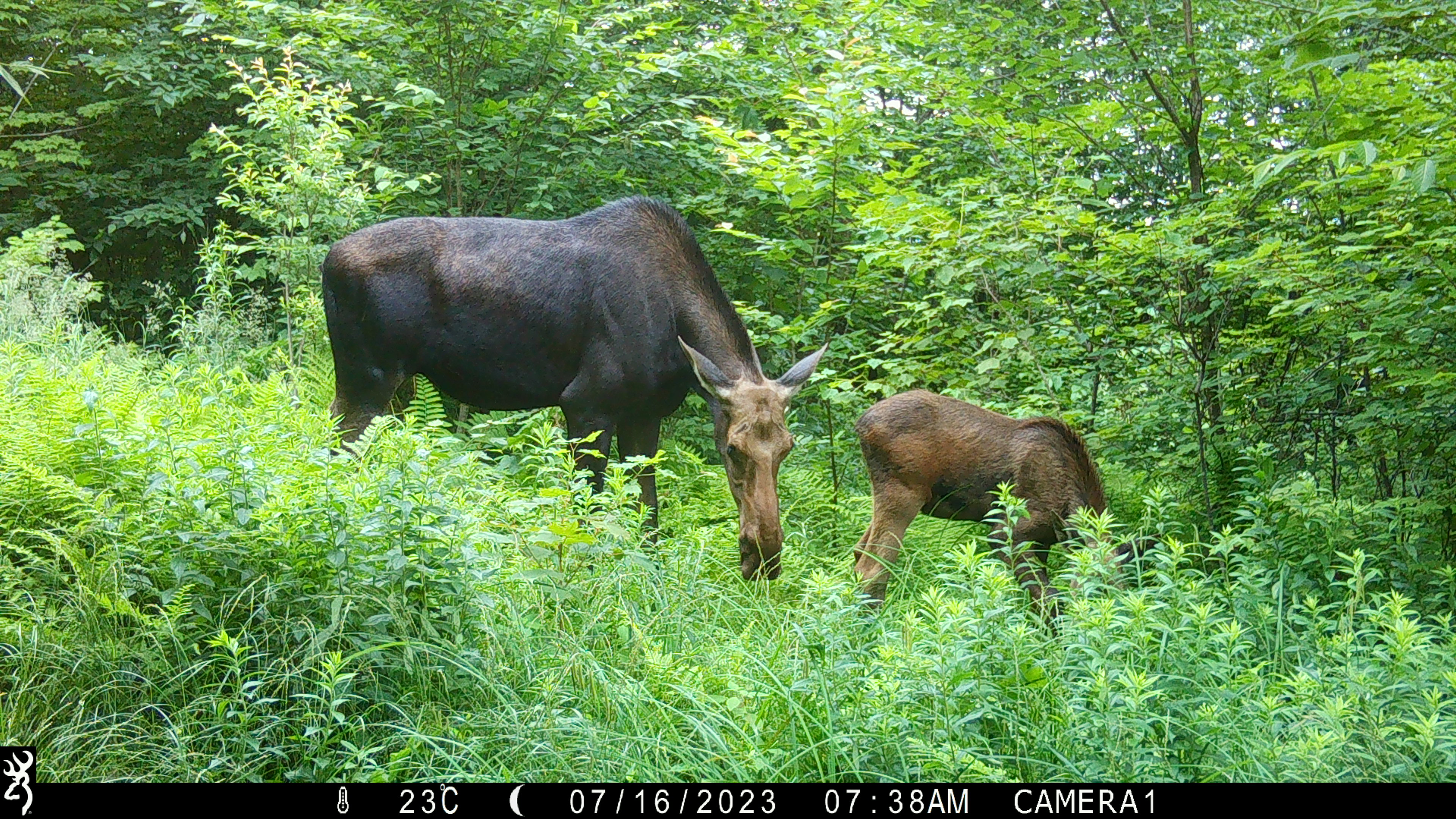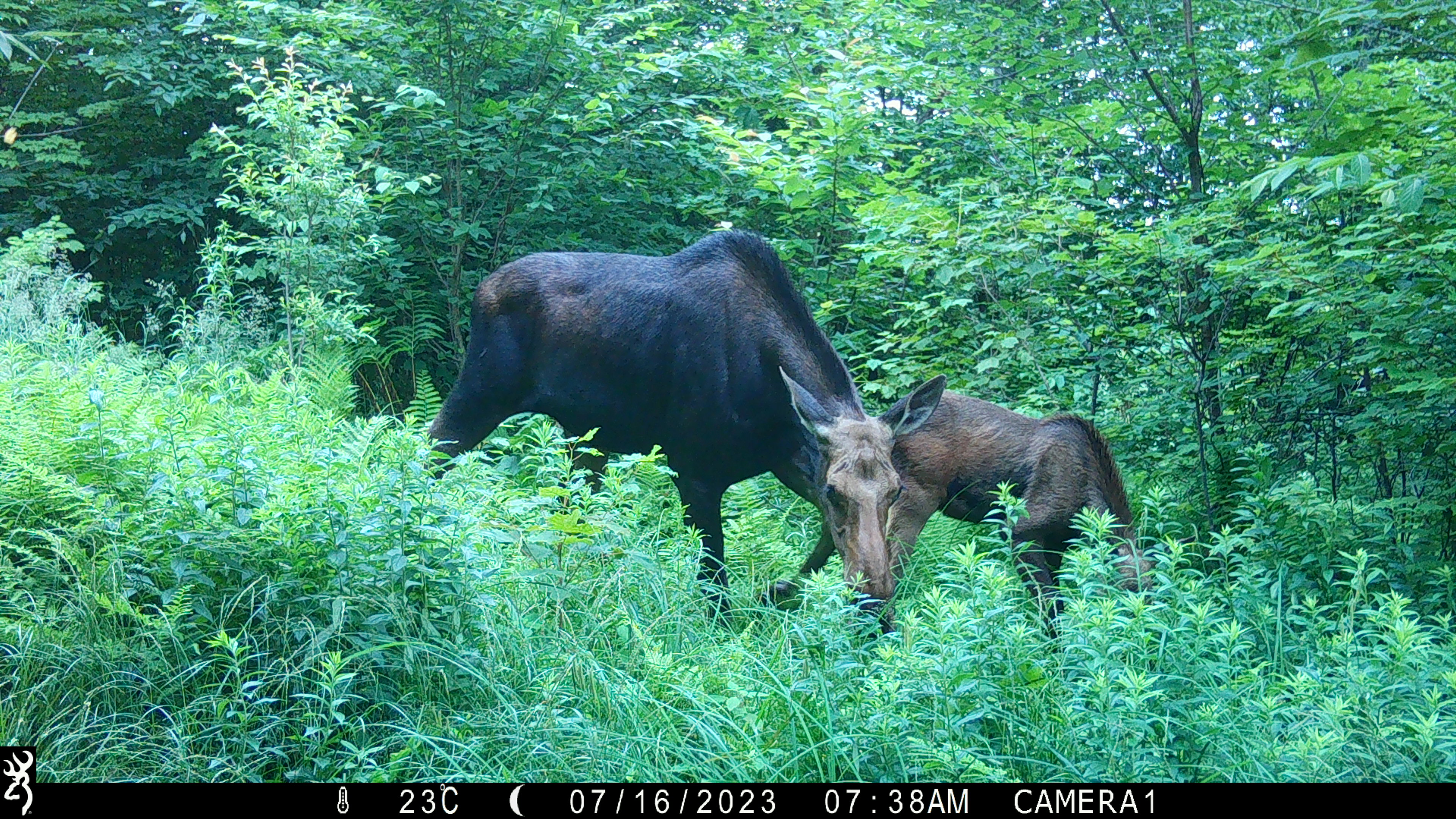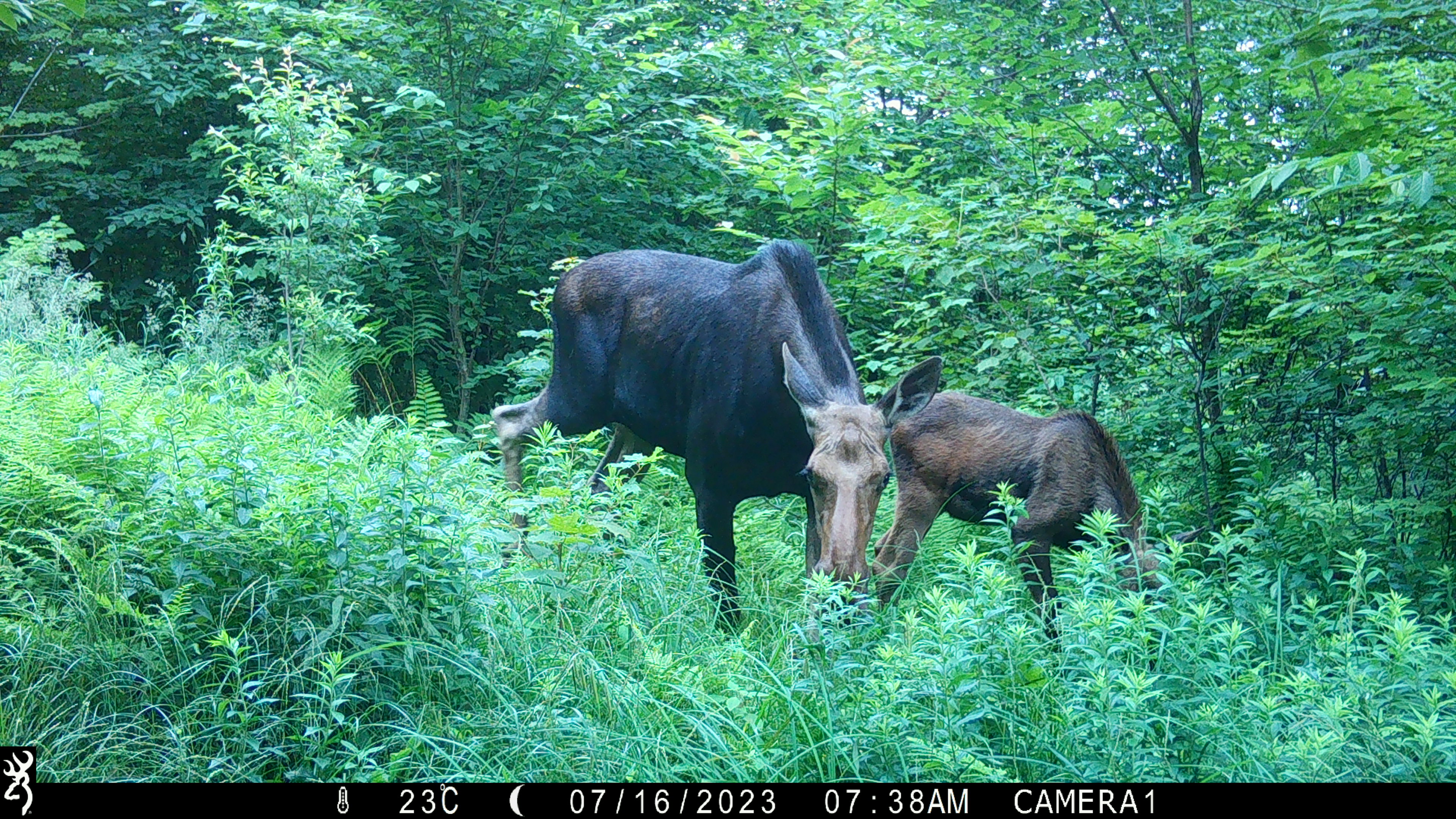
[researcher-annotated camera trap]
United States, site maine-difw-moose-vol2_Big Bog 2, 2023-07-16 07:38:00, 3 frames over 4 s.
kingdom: Animalia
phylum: Chordata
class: Mammalia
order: Artiodactyla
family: Cervidae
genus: Alces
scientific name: Alces alces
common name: moose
Moose (Alces alces).